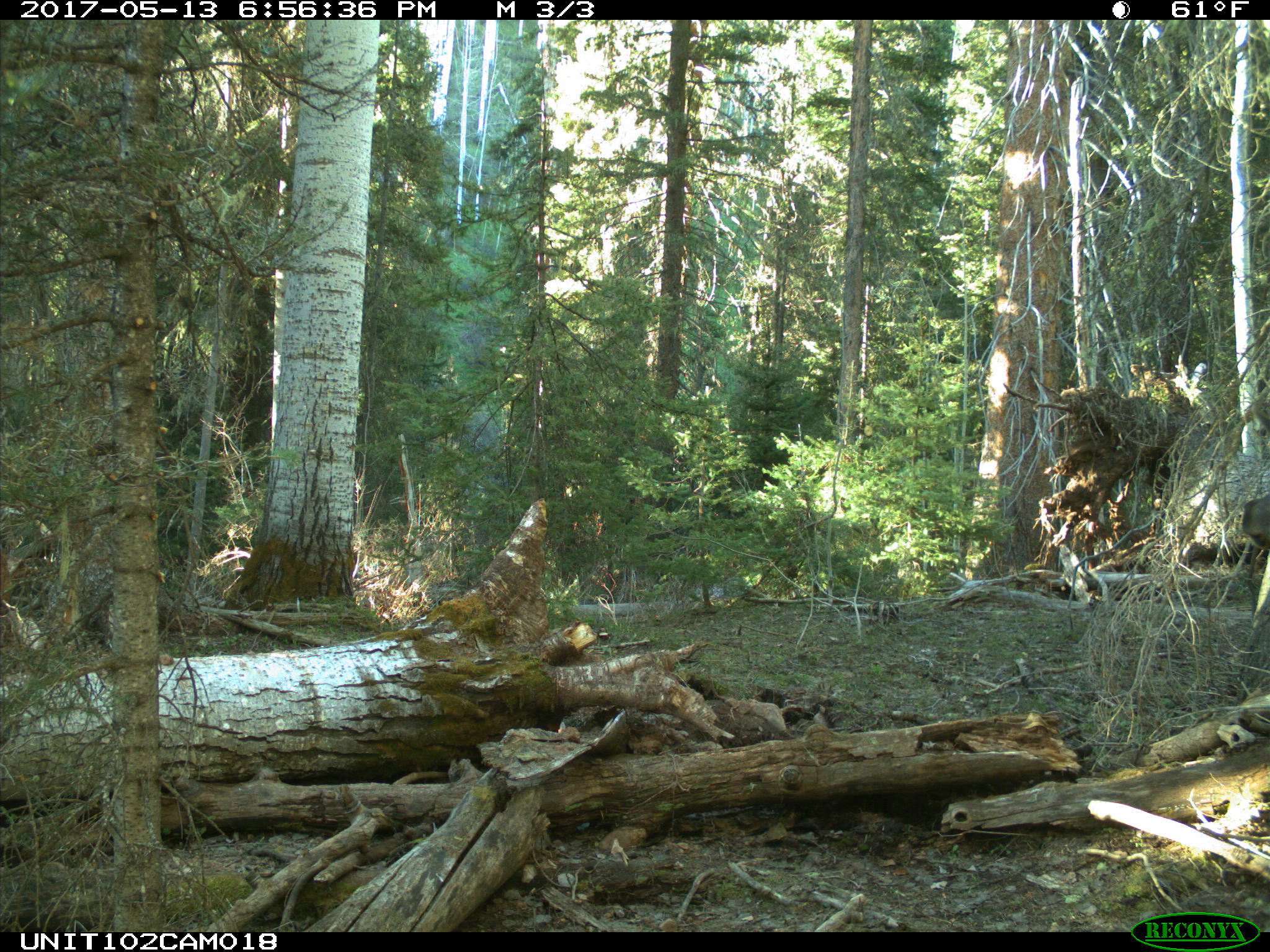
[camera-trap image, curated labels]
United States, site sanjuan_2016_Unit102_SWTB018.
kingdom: Animalia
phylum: Chordata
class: Mammalia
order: Artiodactyla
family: Cervidae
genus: Cervus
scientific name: Cervus elaphus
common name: red deer